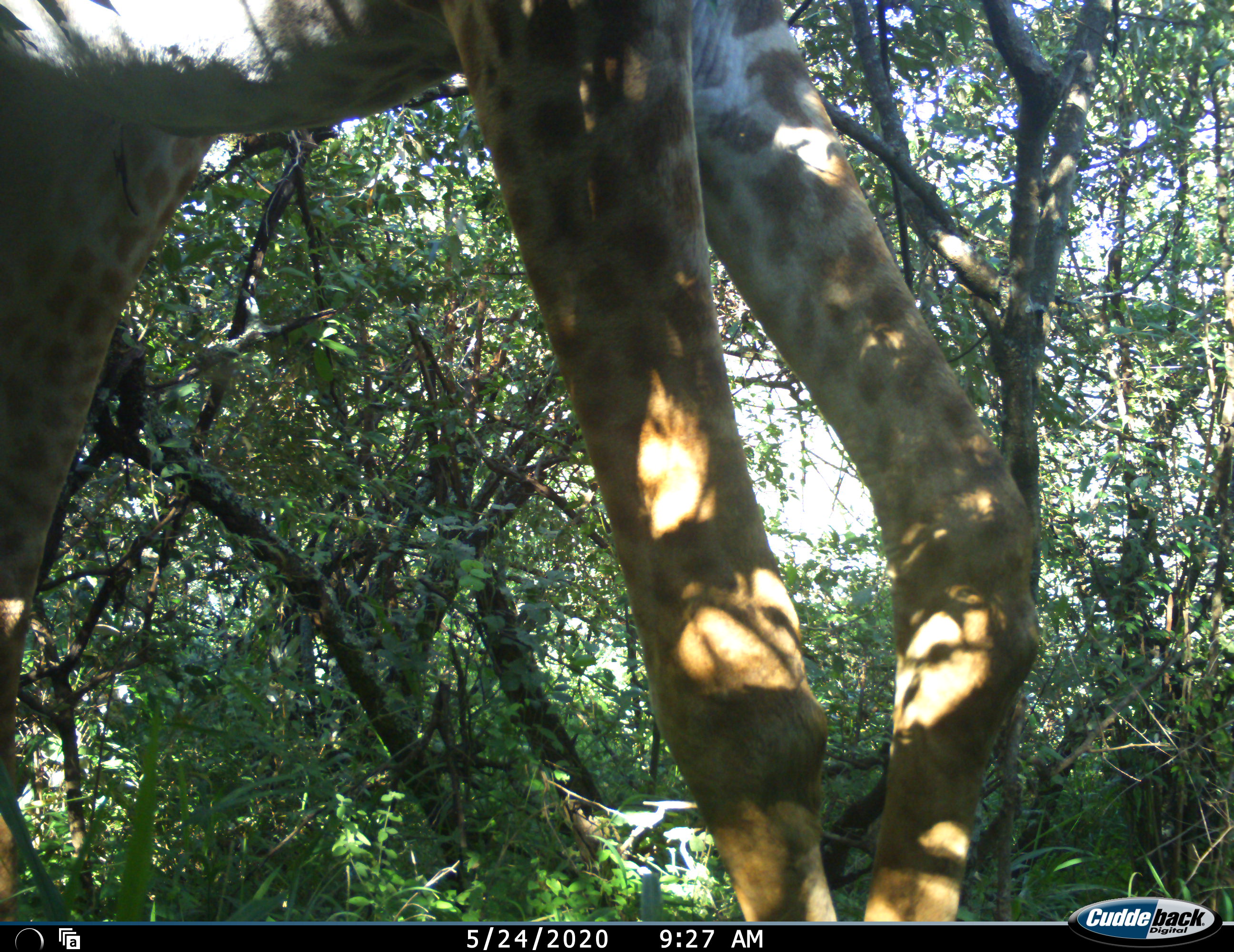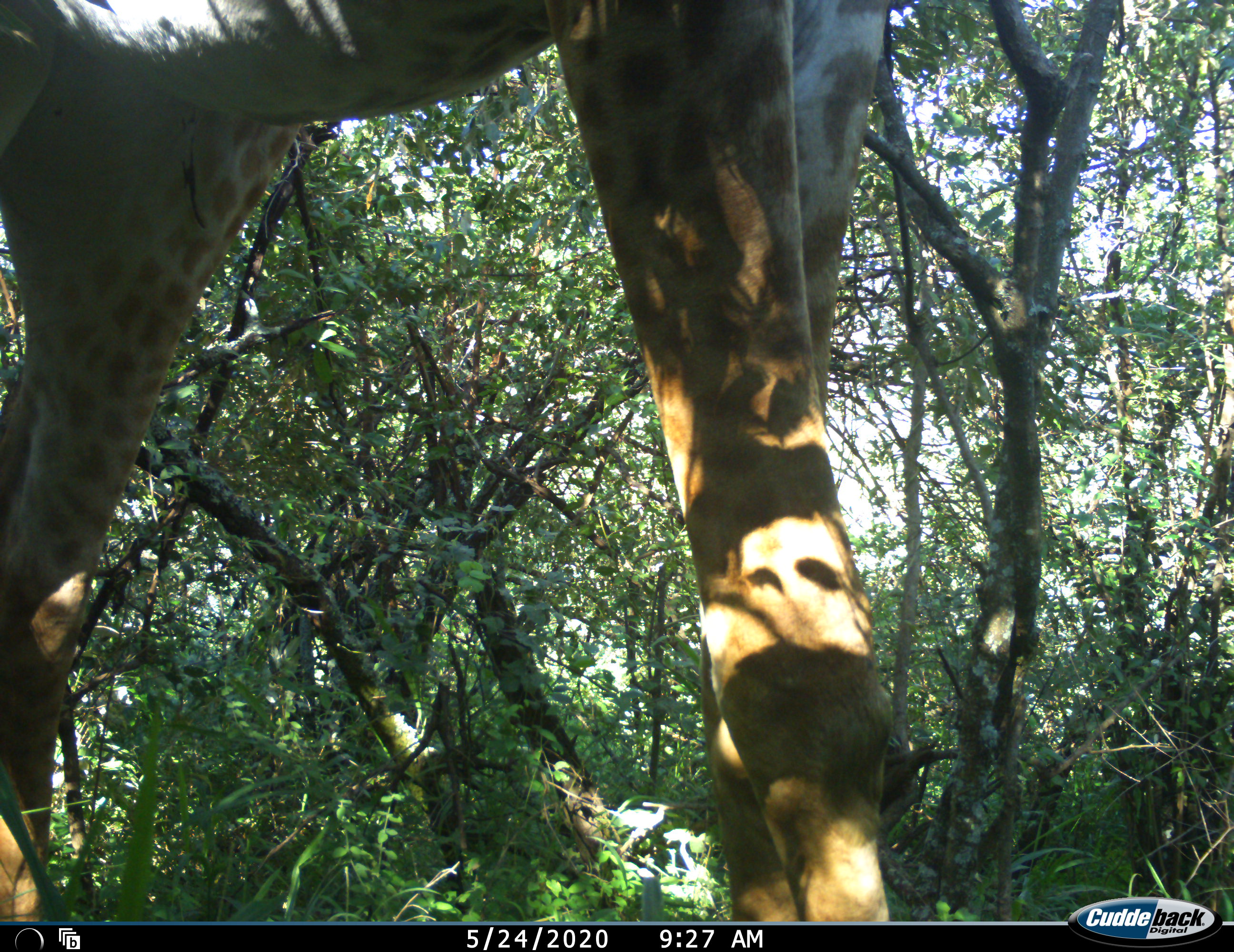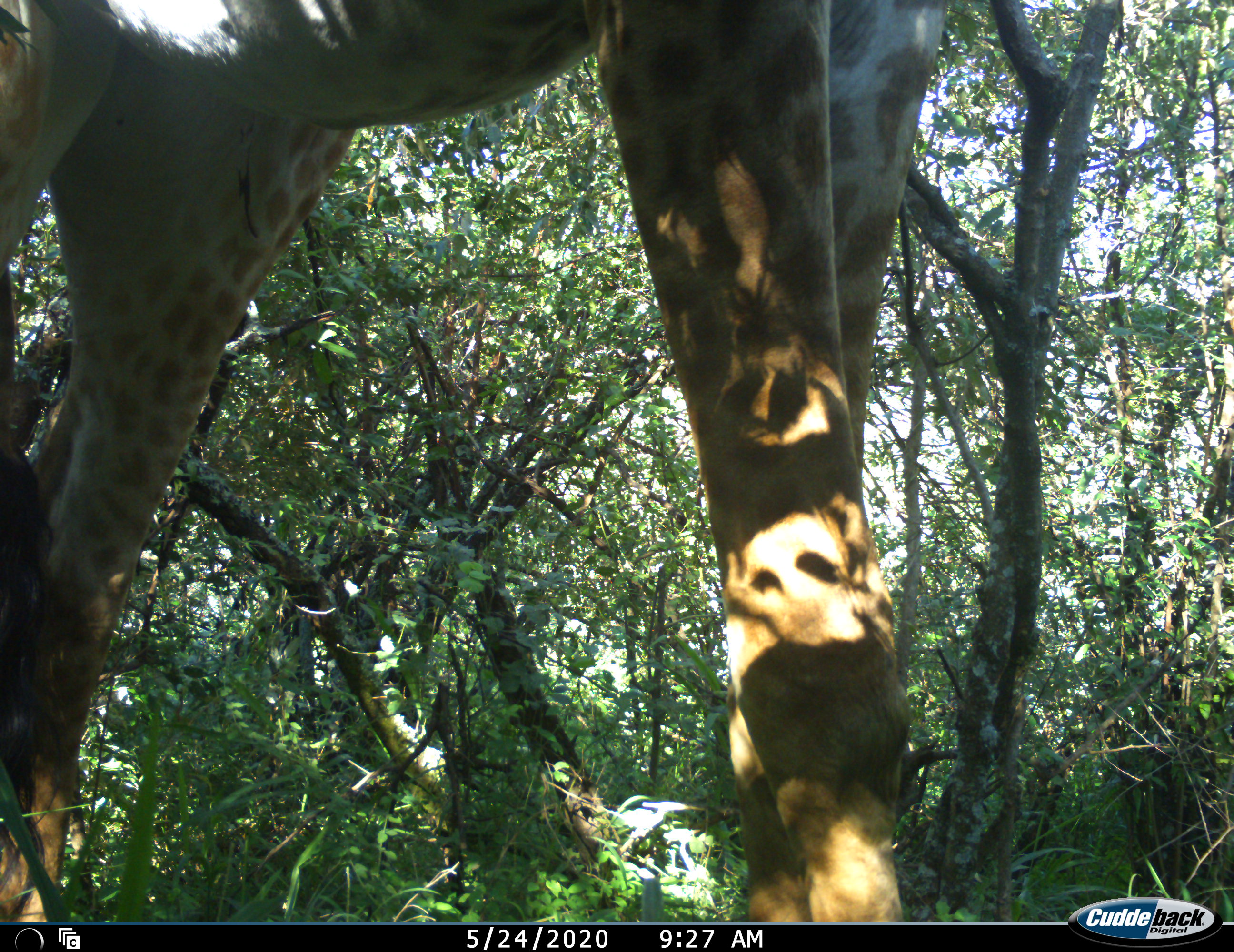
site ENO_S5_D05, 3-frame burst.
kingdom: Animalia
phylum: Chordata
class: Mammalia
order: Artiodactyla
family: Giraffidae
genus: Giraffa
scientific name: Giraffa camelopardalis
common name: giraffe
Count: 1.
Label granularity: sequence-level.